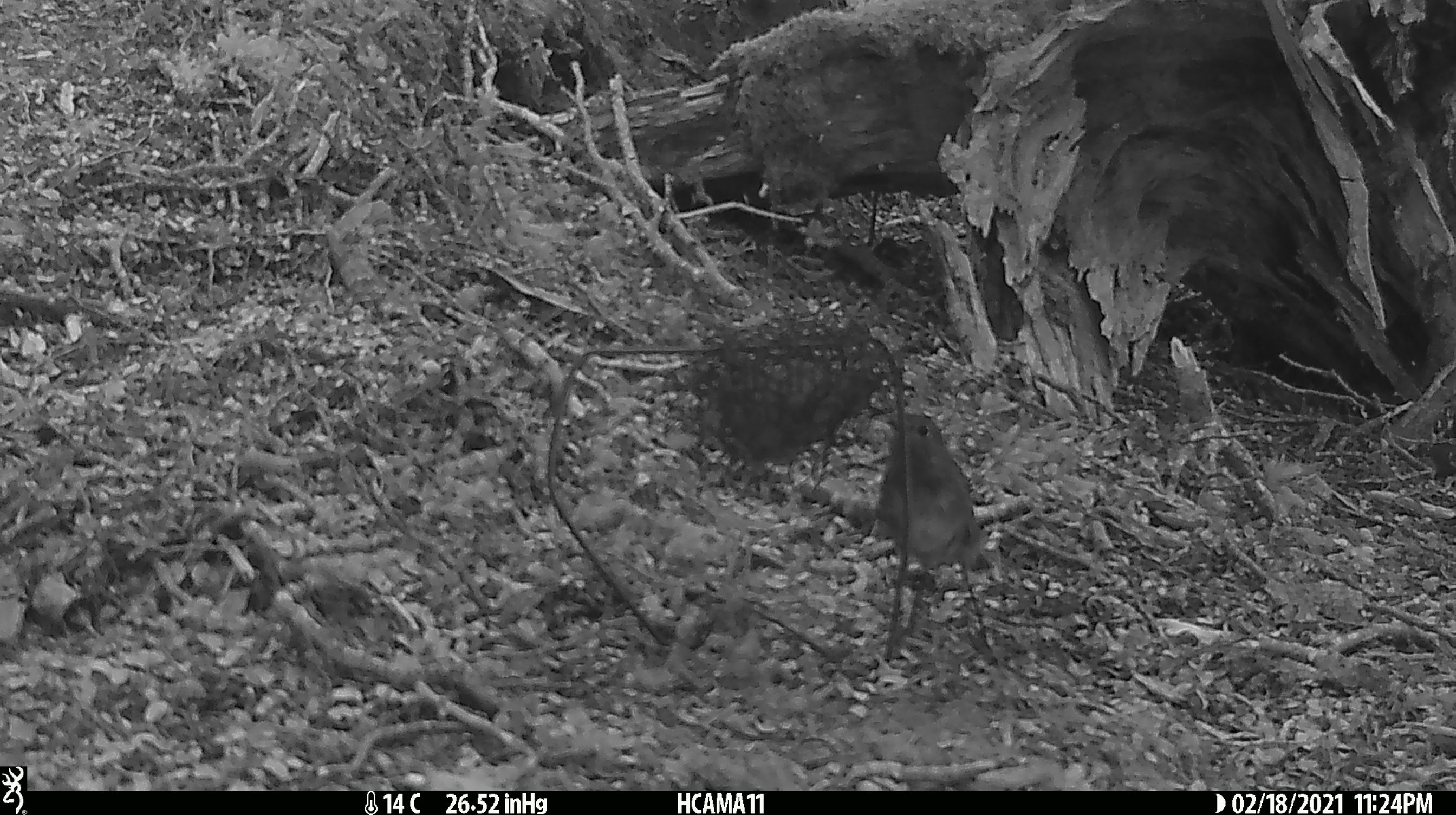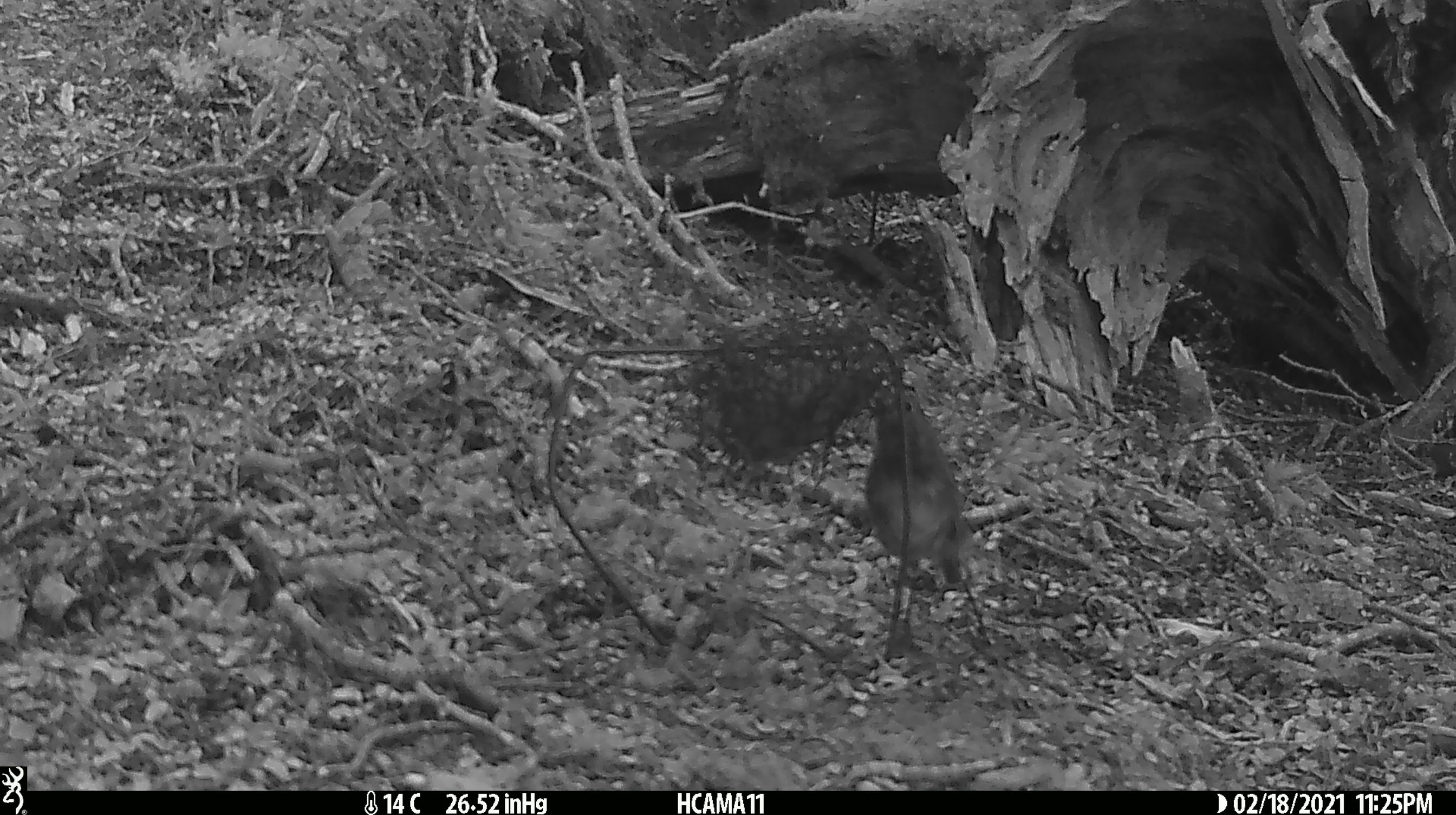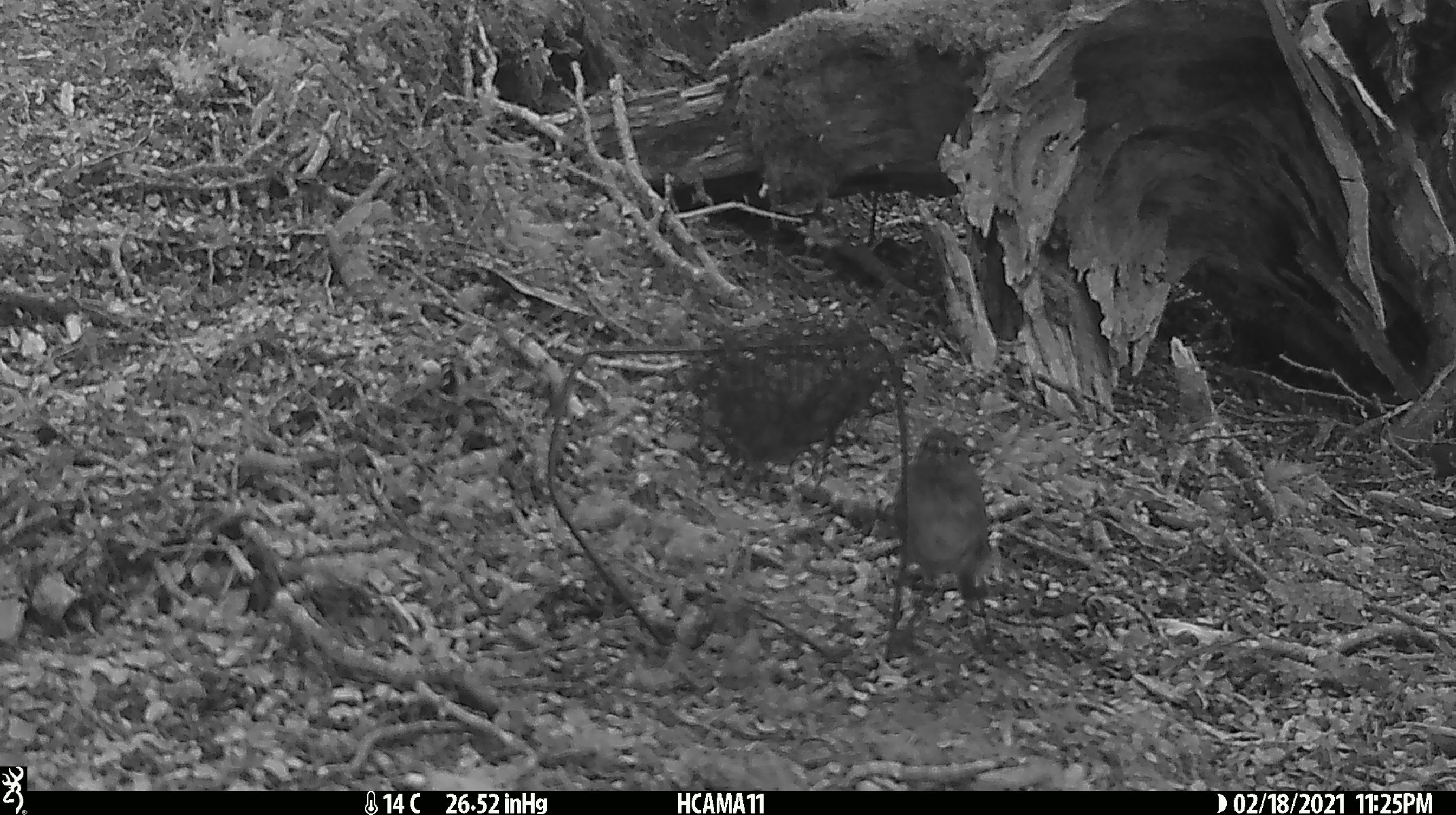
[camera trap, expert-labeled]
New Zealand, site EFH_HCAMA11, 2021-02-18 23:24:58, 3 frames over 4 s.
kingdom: Animalia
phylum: Chordata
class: Aves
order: Passeriformes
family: Petroicidae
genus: Petroica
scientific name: Petroica australis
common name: new zealand robin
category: robin